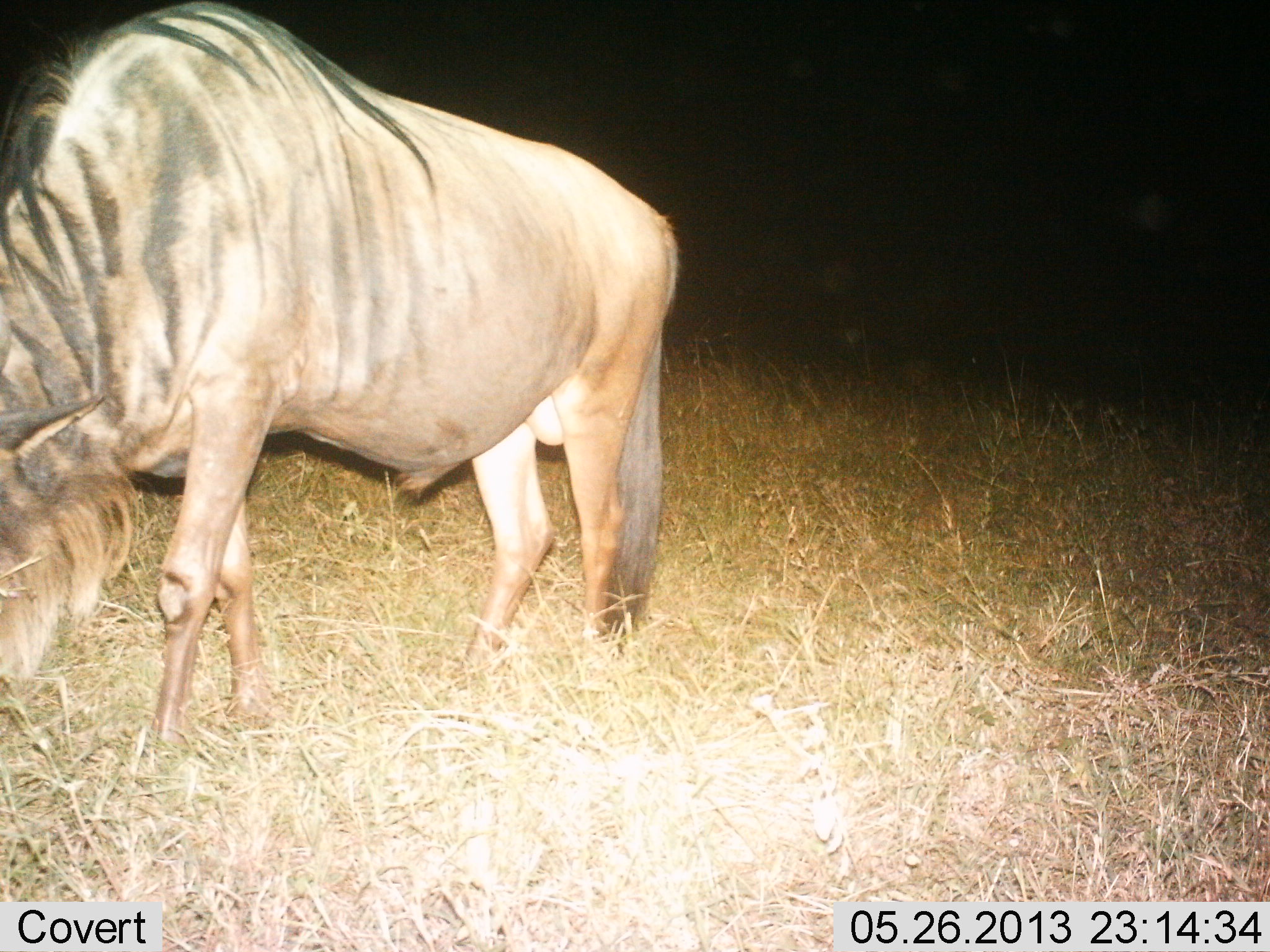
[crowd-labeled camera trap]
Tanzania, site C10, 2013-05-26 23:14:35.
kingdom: Animalia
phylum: Chordata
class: Mammalia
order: Artiodactyla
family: Bovidae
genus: Connochaetes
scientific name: Connochaetes taurinus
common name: blue wildebeest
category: wildebeest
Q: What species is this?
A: Wildebeest (blue wildebeest) (Connochaetes taurinus).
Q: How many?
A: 1.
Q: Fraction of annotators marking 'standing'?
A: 31%.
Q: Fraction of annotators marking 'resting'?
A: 2%.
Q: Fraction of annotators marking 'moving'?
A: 18%.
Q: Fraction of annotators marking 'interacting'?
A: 0%.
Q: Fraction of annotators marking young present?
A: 0%.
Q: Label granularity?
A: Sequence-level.